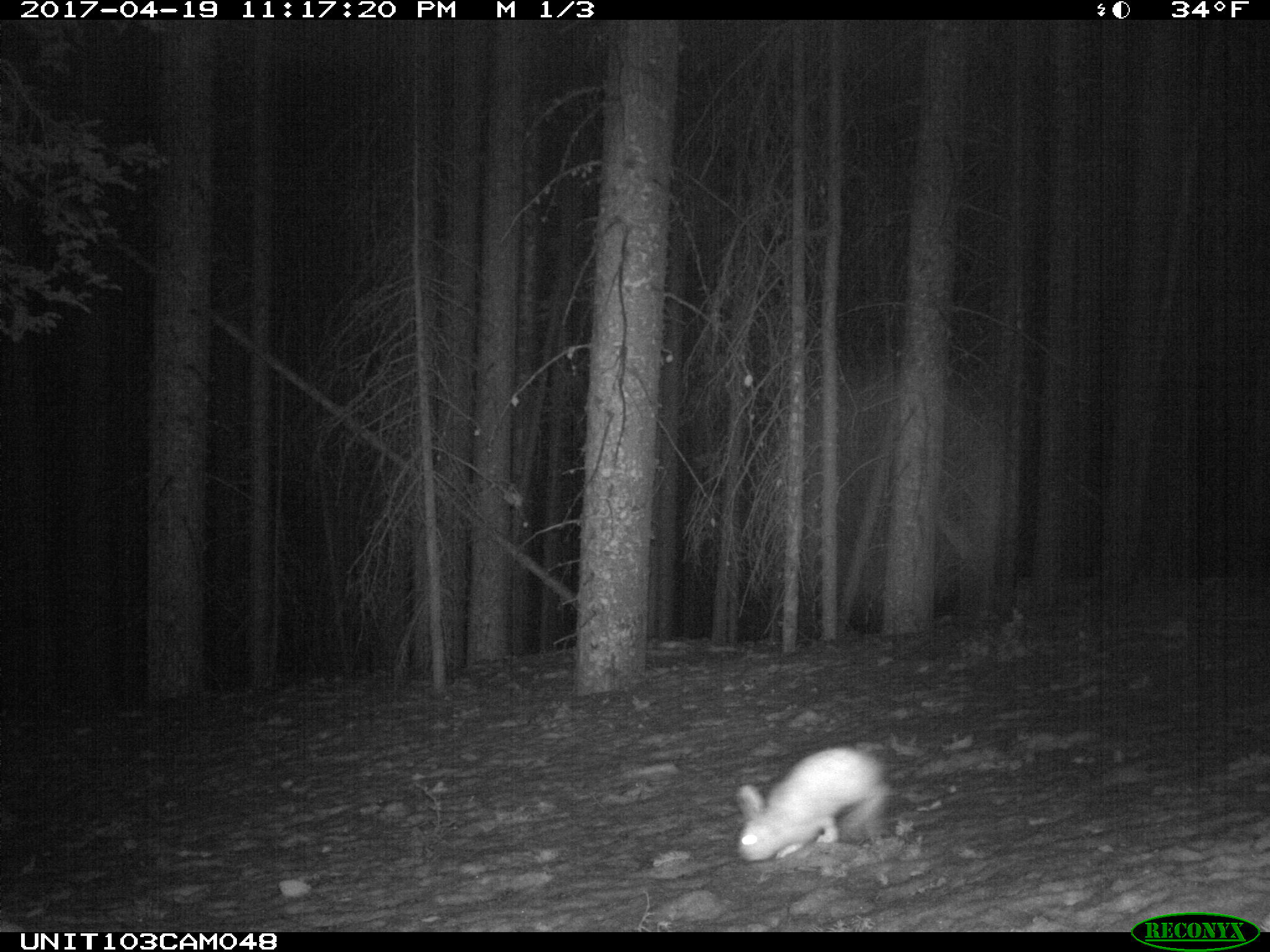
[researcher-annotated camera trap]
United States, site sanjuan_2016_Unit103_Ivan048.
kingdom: Animalia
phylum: Chordata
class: Mammalia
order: Lagomorpha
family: Leporidae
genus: Lepus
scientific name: Lepus americanus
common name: snowshoe hare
Lepus americanus (snowshoe hare).